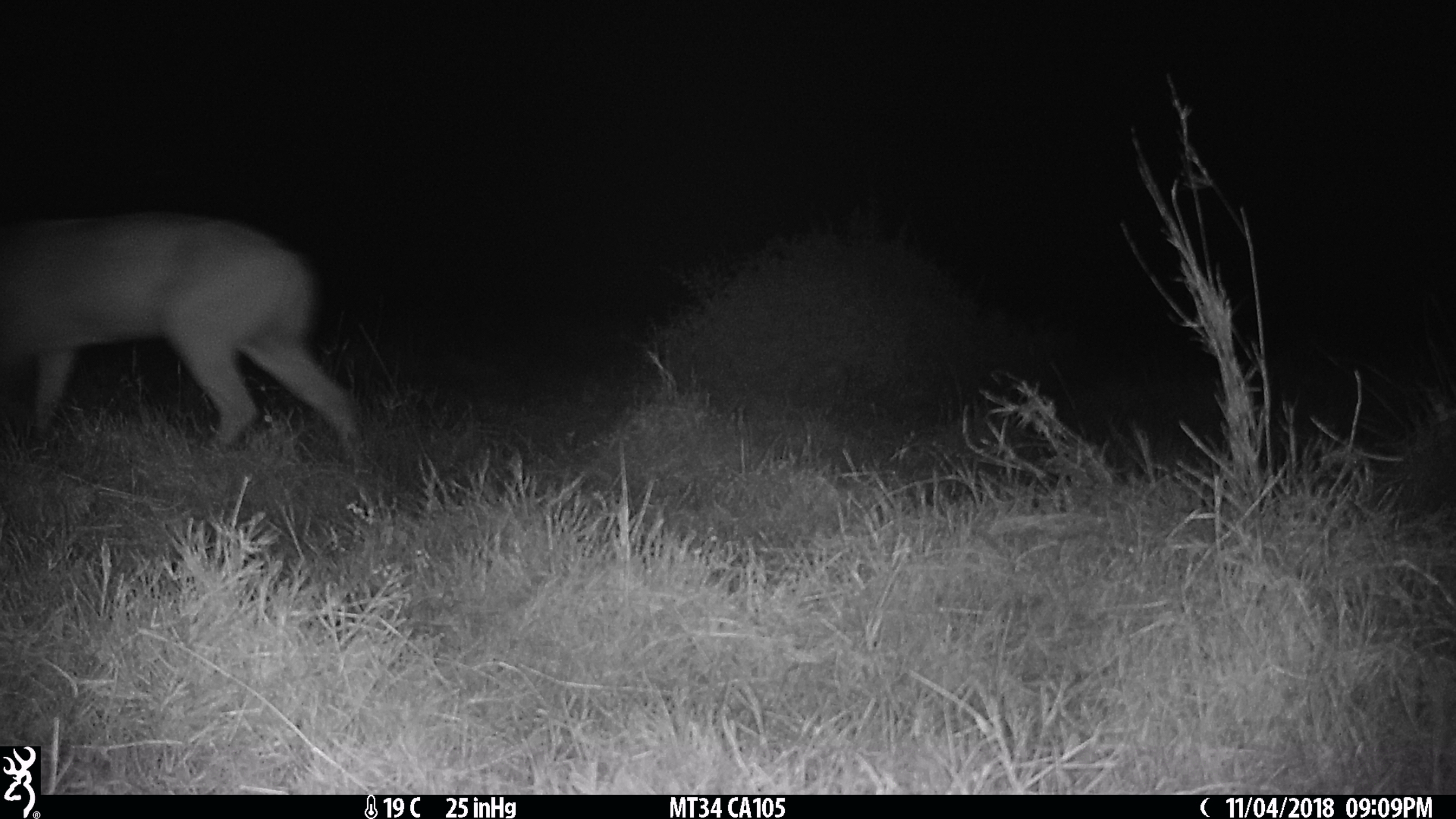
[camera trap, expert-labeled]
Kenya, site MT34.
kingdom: Animalia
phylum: Chordata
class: Mammalia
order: Artiodactyla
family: Bovidae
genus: Ourebia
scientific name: Ourebia ourebi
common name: oribi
Oribi (Ourebia ourebi).